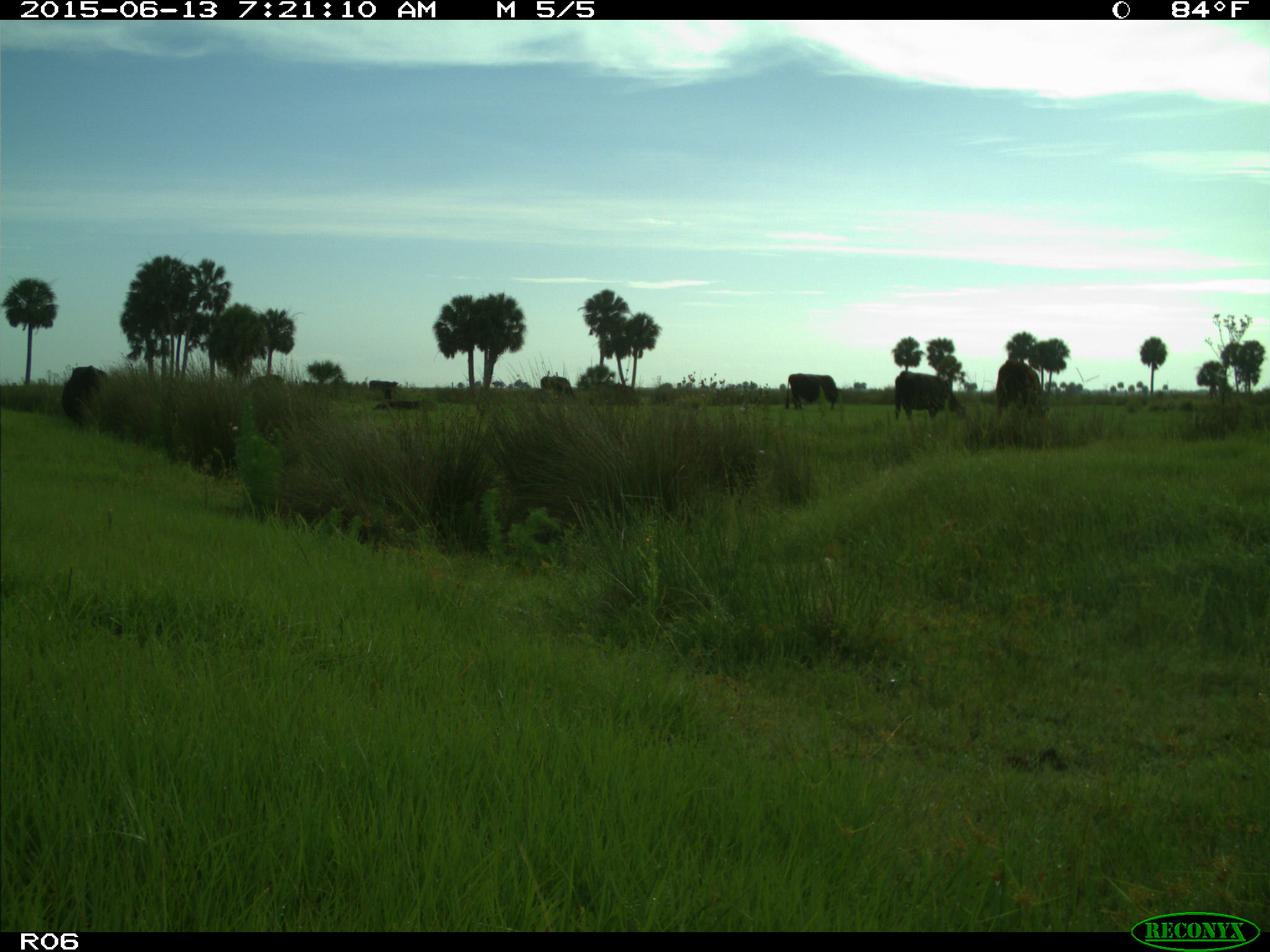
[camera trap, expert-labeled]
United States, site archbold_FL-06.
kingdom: Animalia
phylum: Chordata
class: Mammalia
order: Artiodactyla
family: Bovidae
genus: Bos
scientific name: Bos taurus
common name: domestic cow